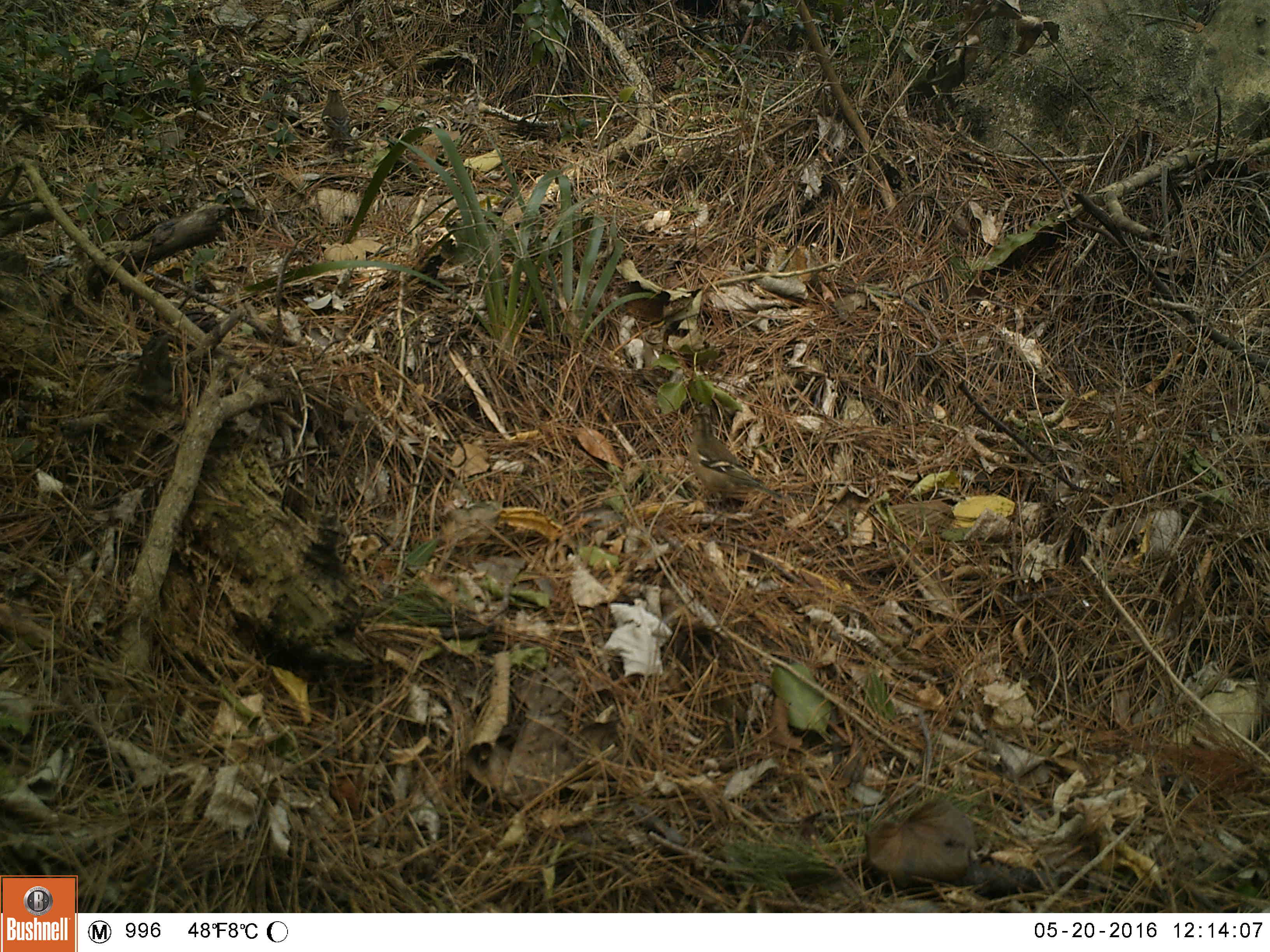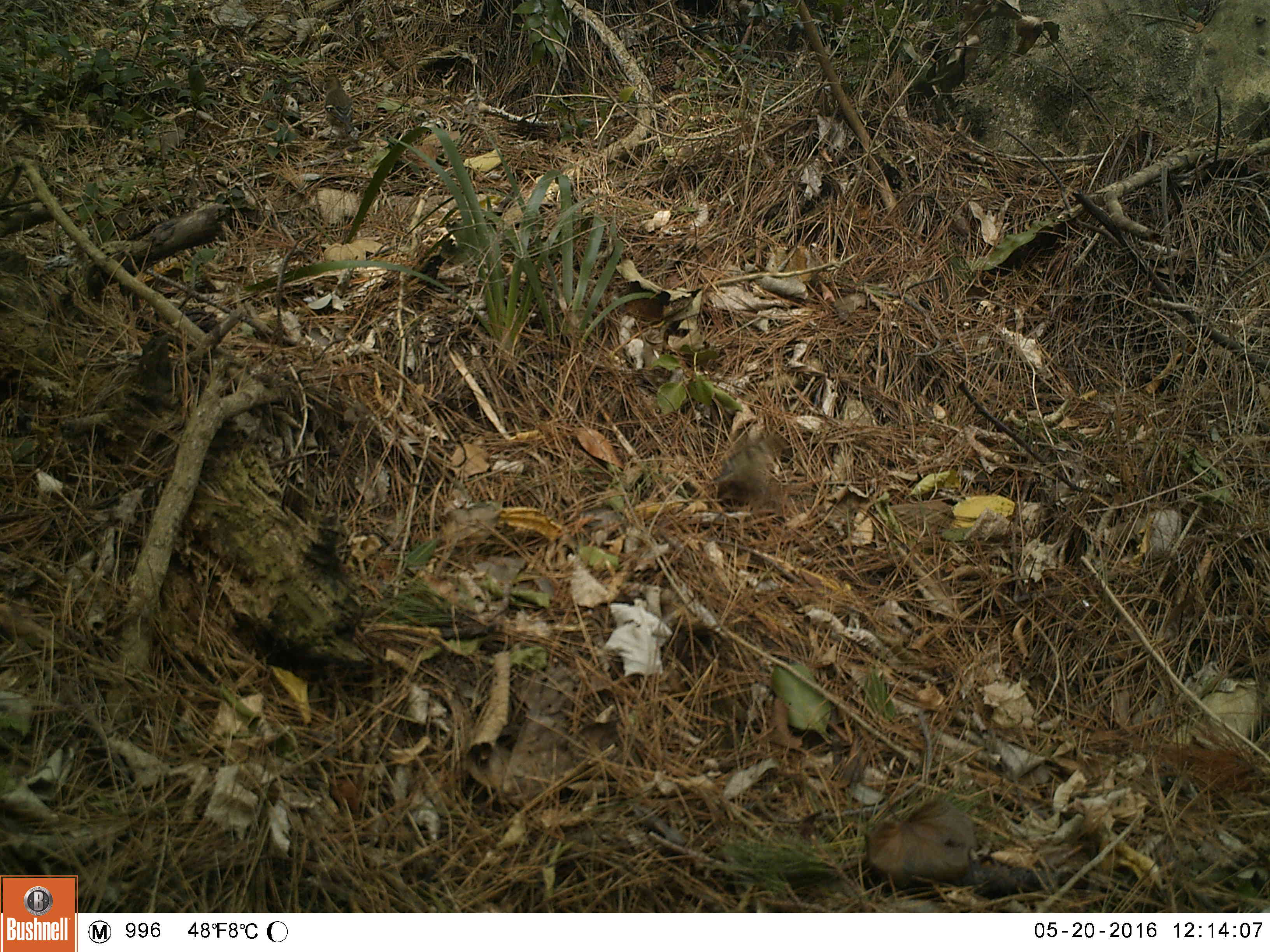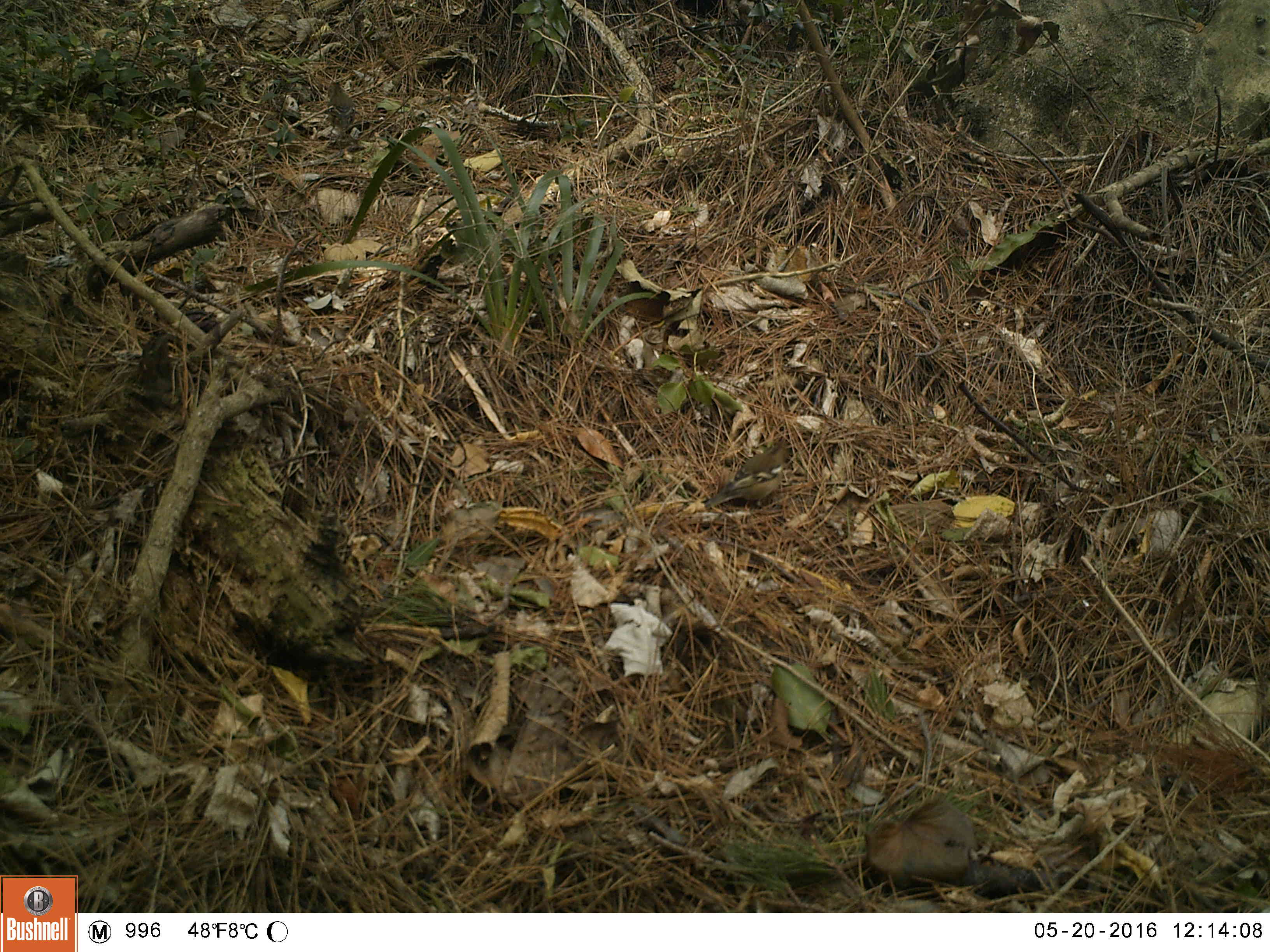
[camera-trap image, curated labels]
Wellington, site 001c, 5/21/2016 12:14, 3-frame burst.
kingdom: Animalia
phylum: Chordata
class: Aves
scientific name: Aves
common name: bird